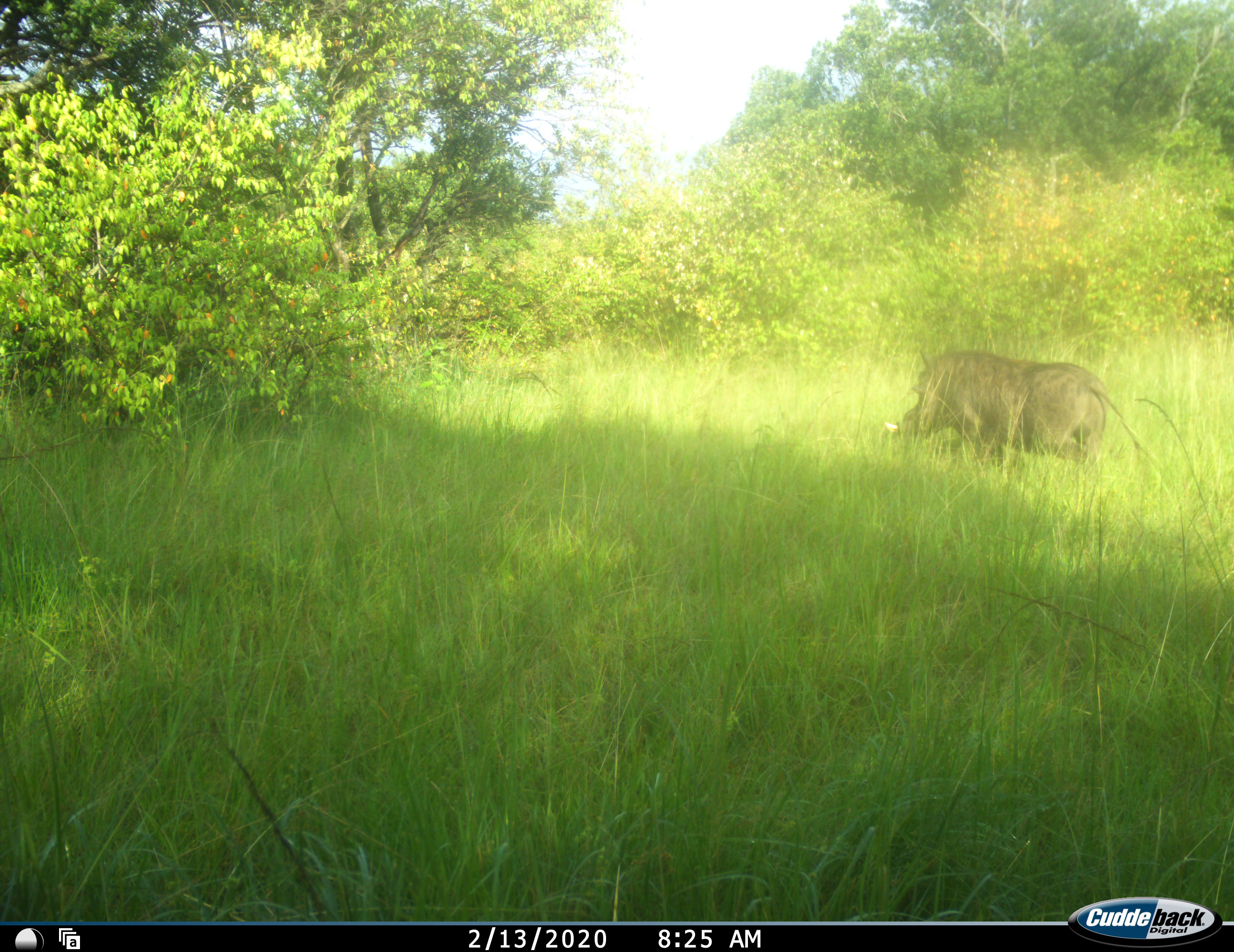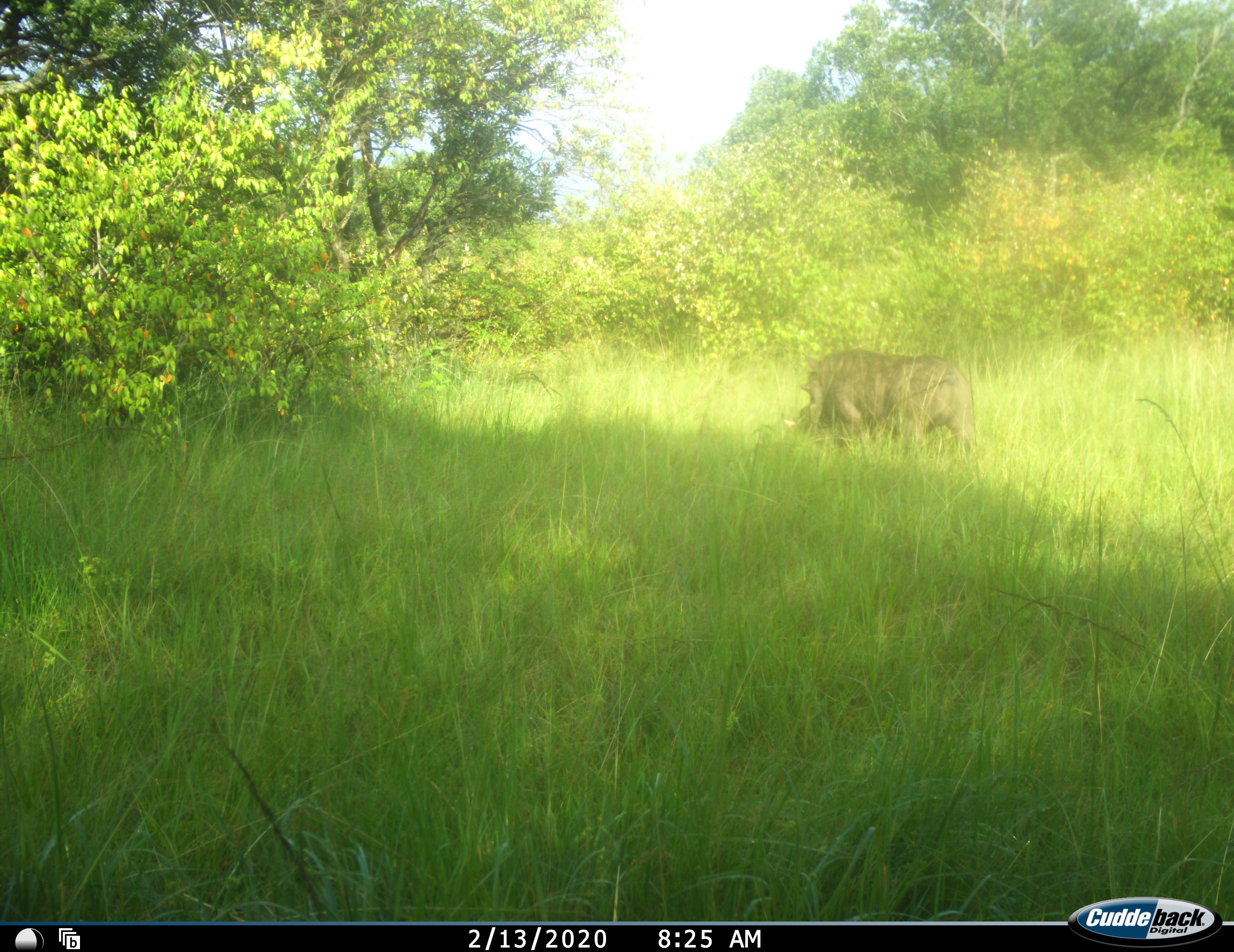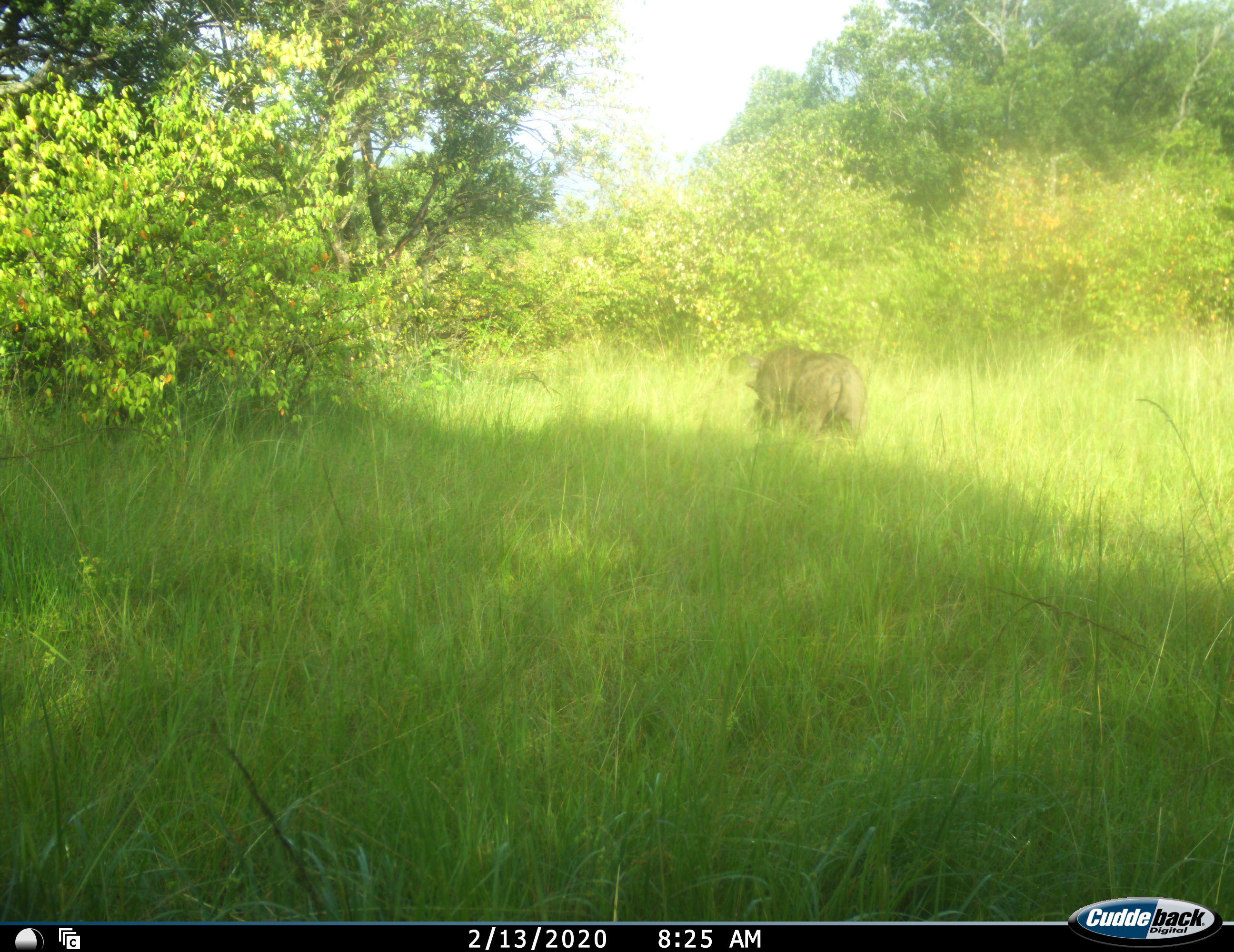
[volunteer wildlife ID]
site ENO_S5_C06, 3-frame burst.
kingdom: Animalia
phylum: Chordata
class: Mammalia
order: Artiodactyla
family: Suidae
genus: Phacochoerus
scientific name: Phacochoerus africanus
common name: warthog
Warthog (Phacochoerus africanus), count 1. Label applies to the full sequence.